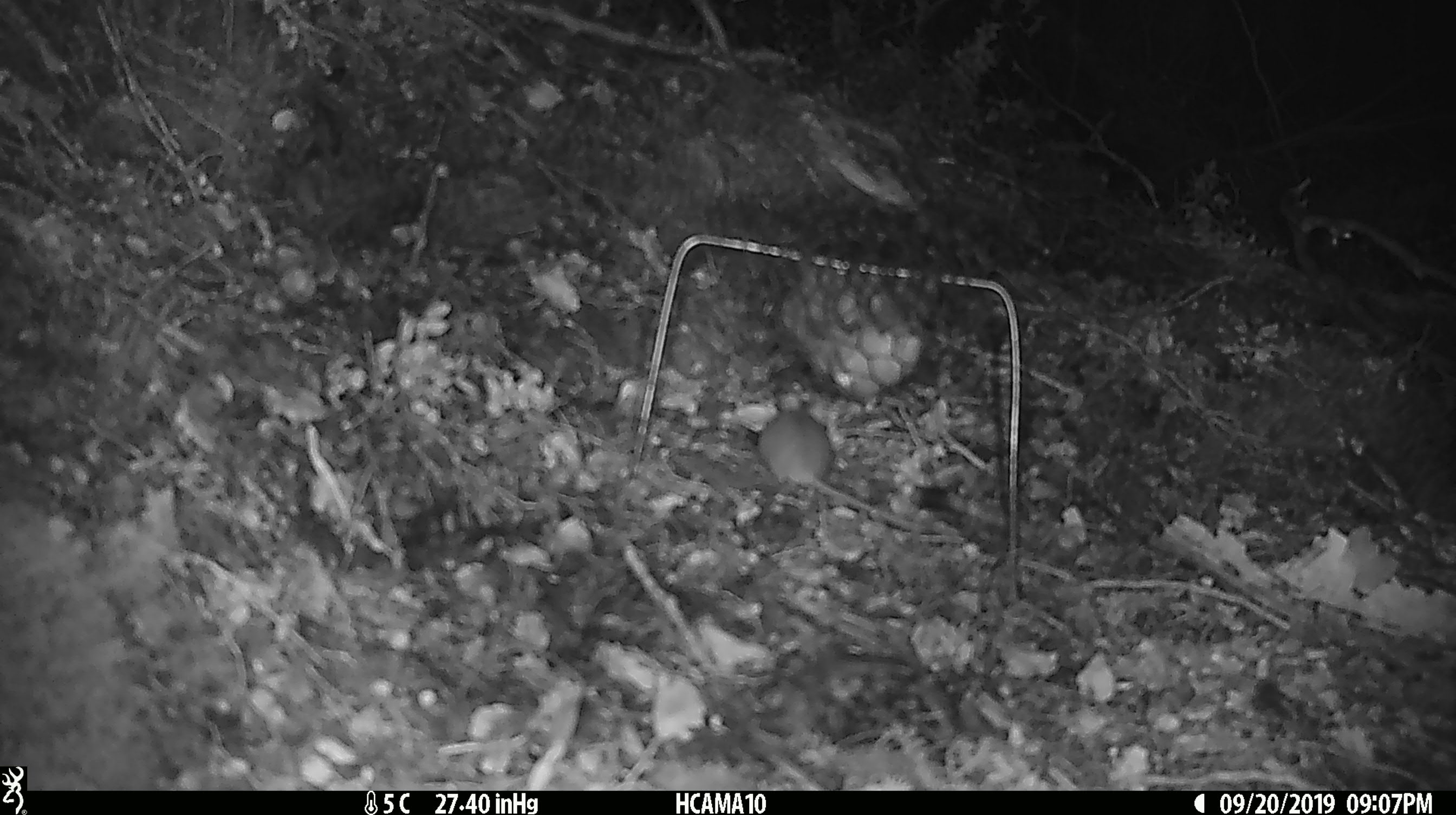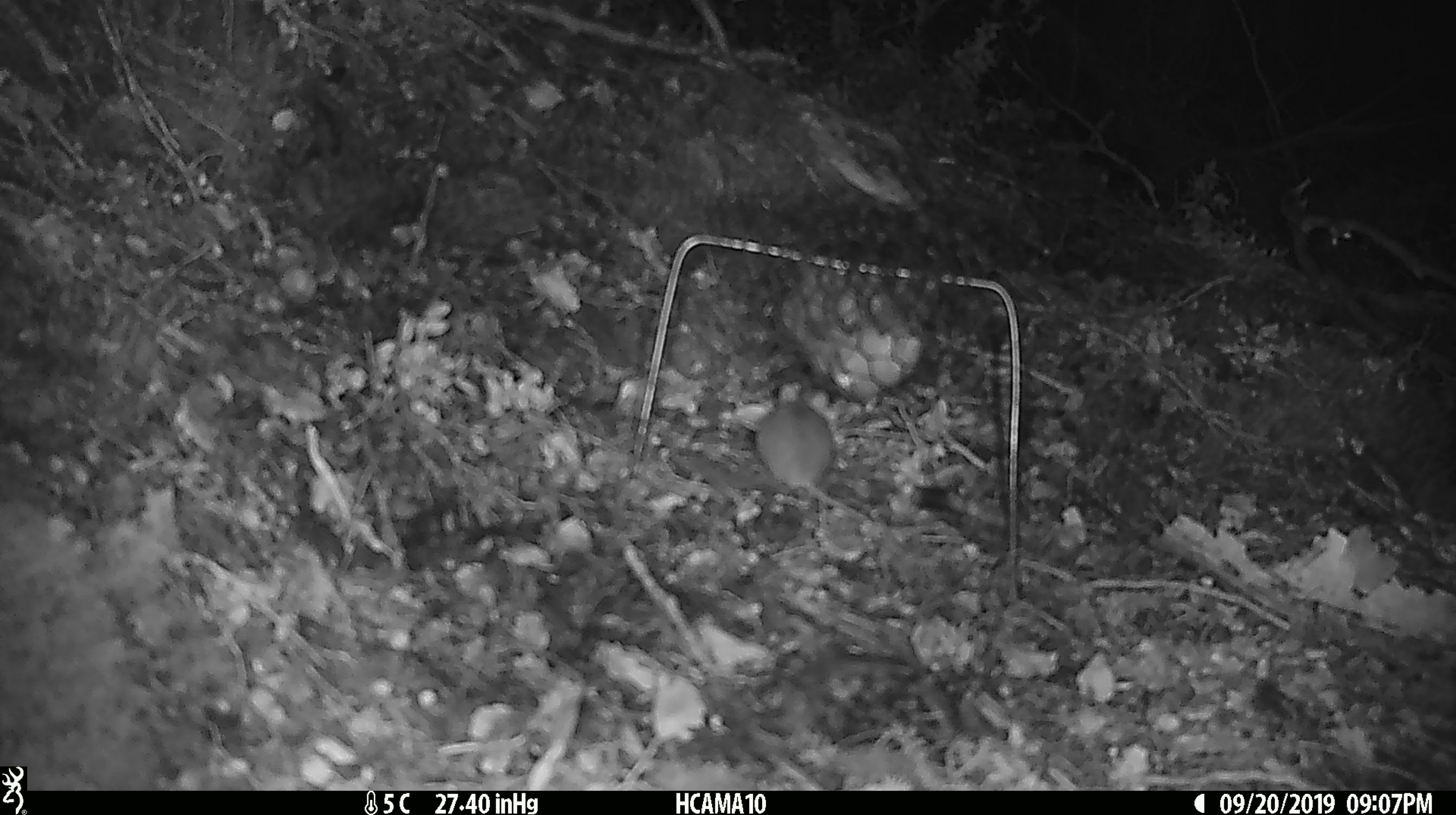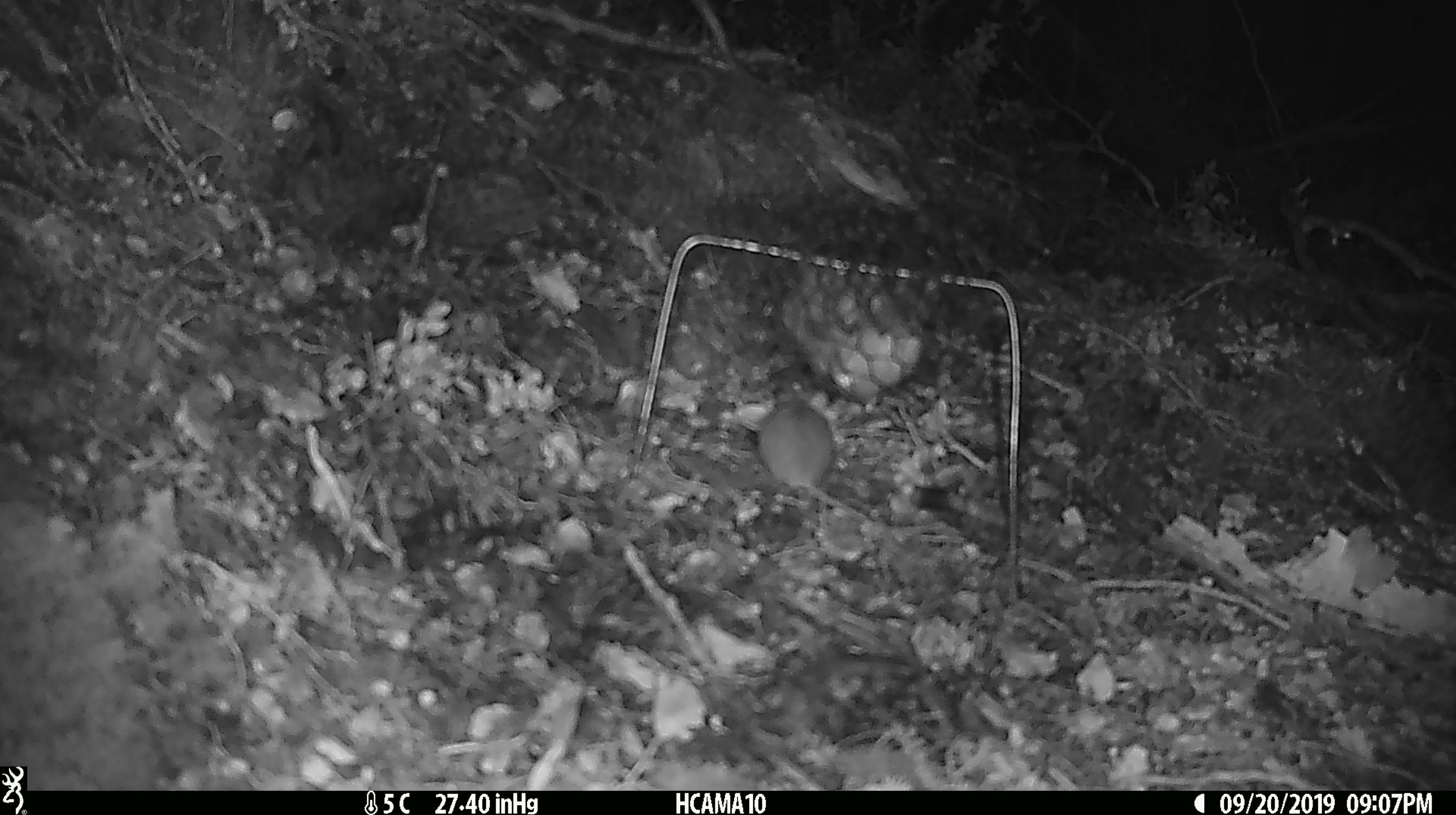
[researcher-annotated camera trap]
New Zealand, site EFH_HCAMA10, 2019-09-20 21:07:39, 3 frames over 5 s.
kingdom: Animalia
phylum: Chordata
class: Mammalia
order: Rodentia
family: Muridae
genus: Mus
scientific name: Mus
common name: mouse